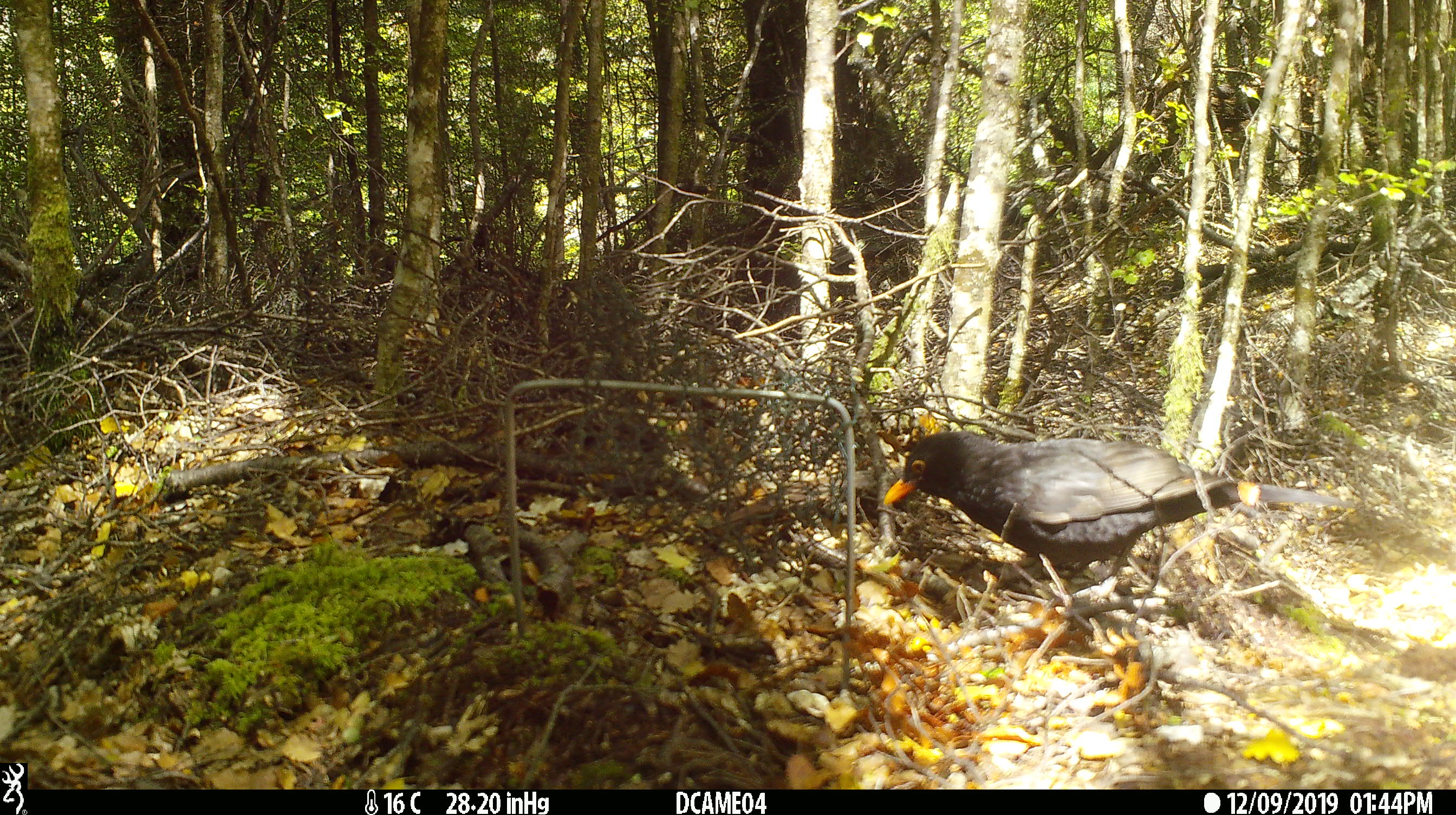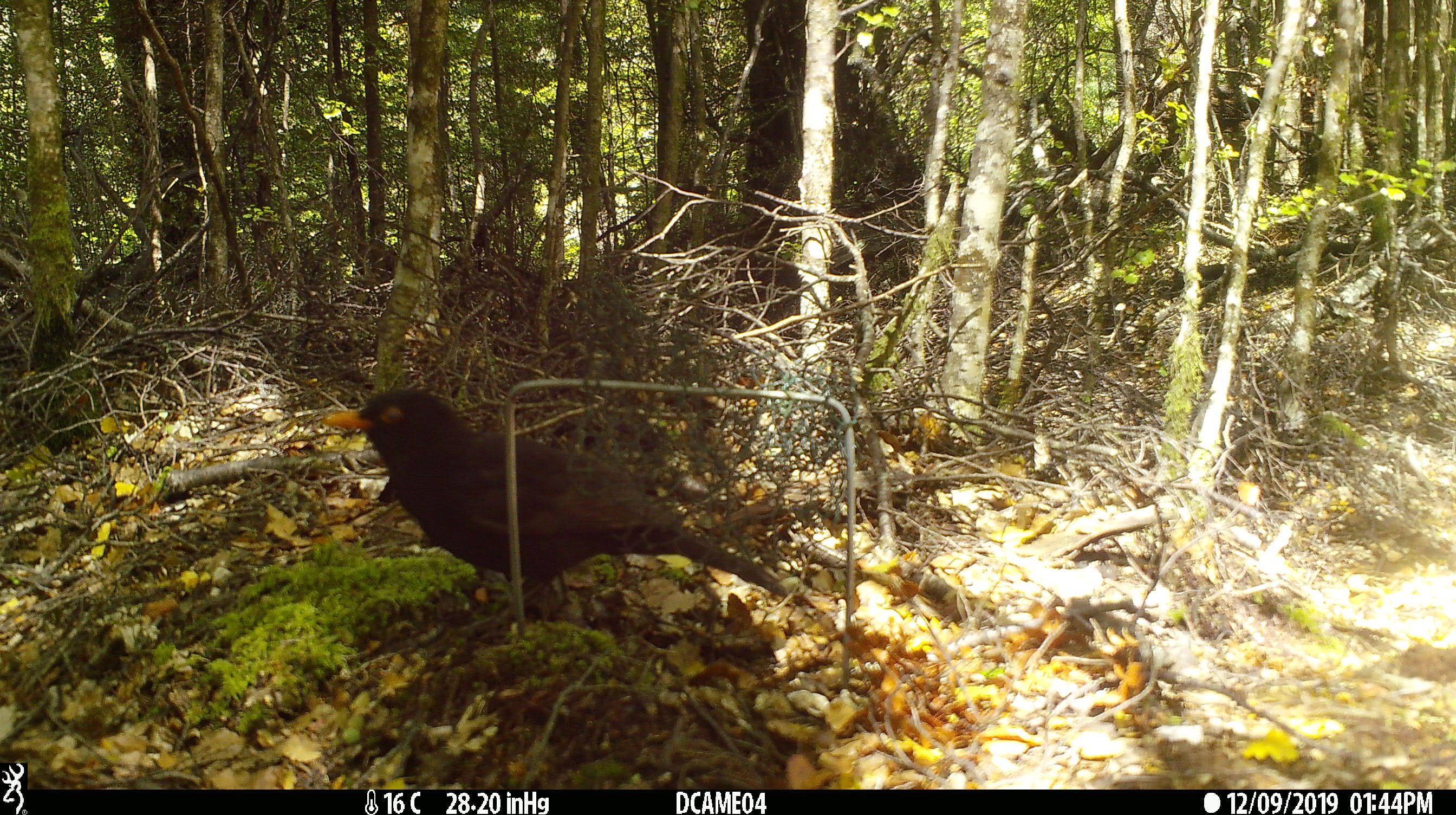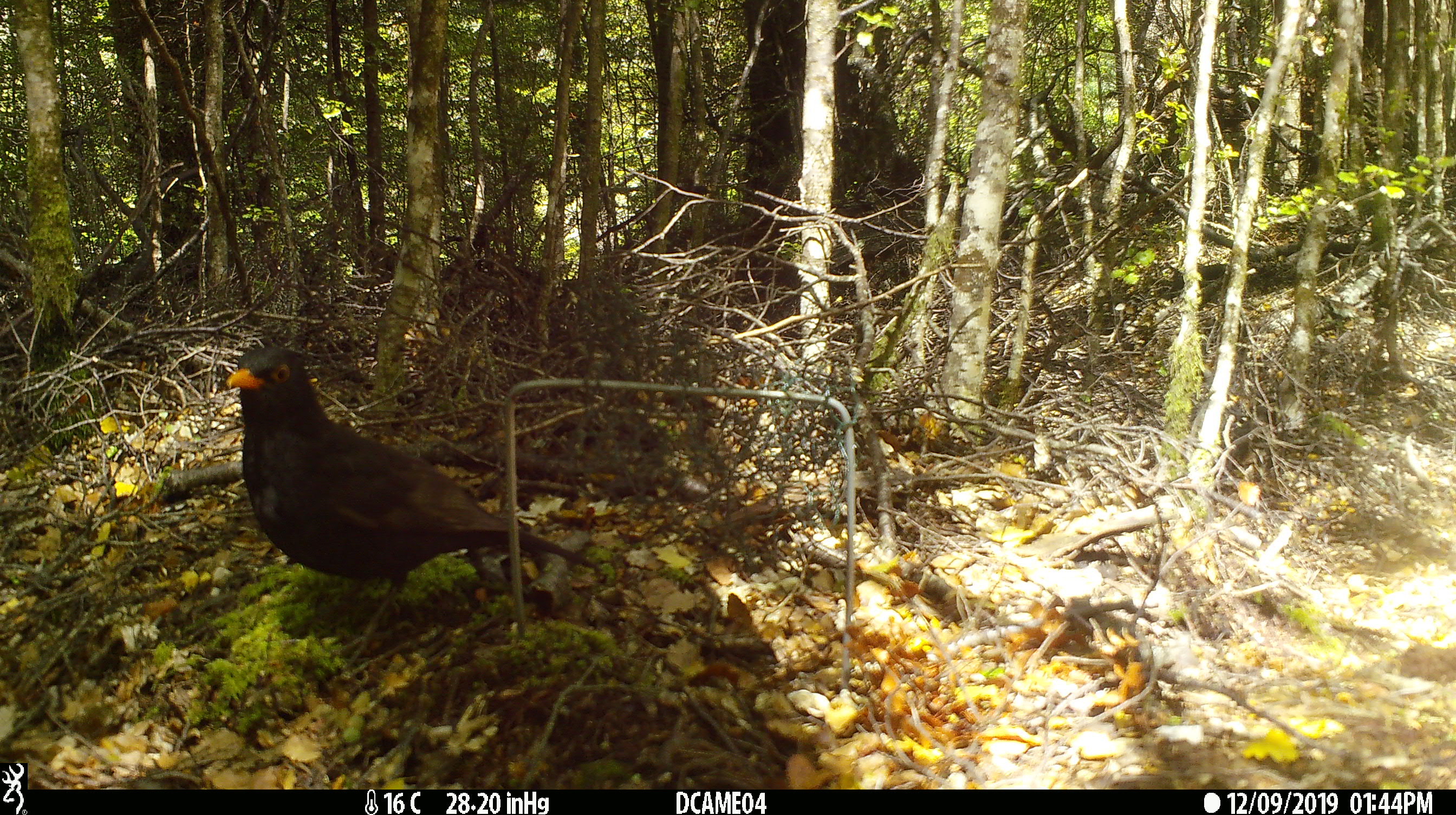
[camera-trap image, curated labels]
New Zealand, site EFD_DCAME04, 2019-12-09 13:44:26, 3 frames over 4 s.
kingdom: Animalia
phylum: Chordata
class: Aves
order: Passeriformes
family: Turdidae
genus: Turdus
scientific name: Turdus merula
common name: eurasian blackbird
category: blackbird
Blackbird (eurasian blackbird) (Turdus merula).